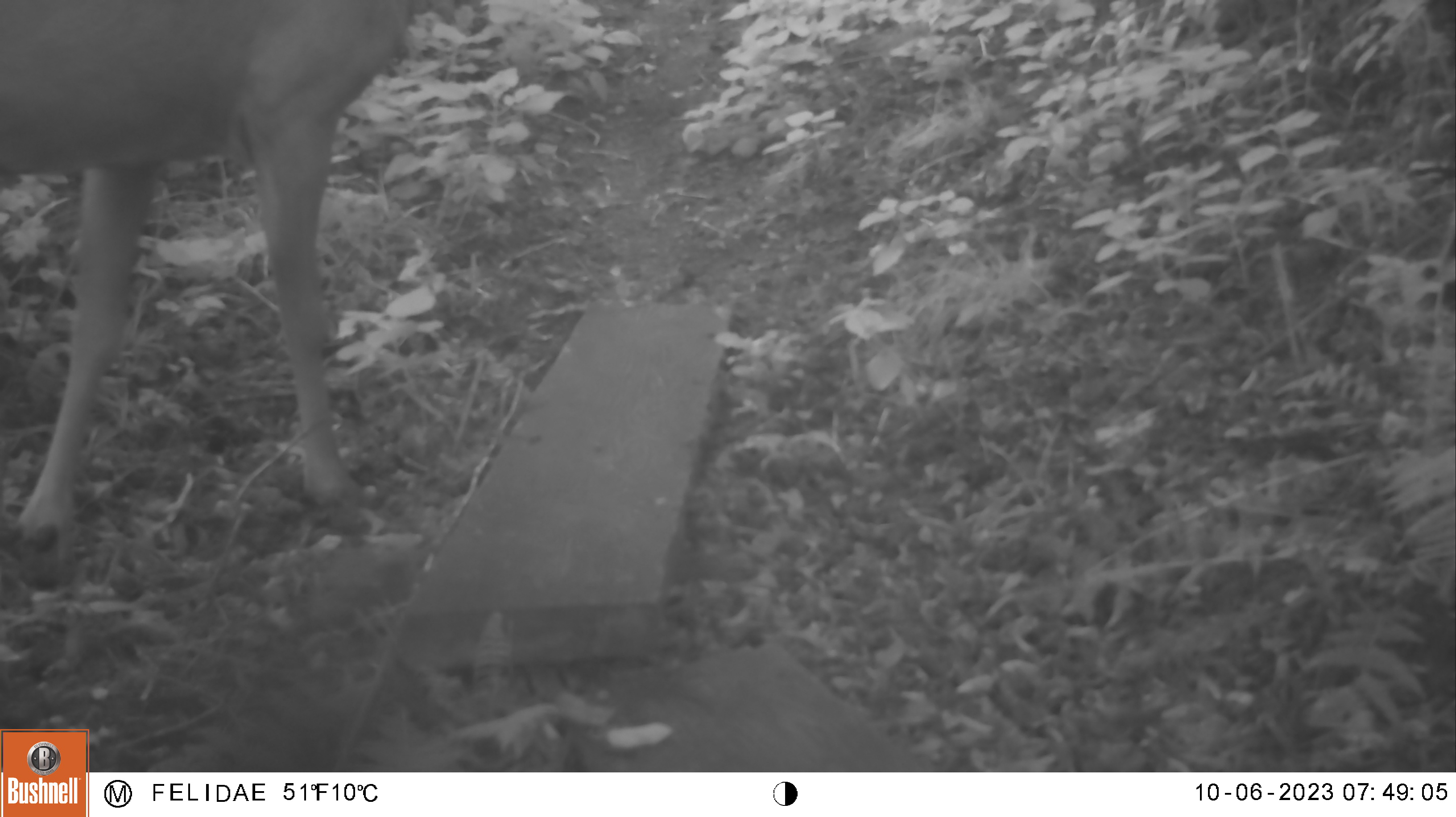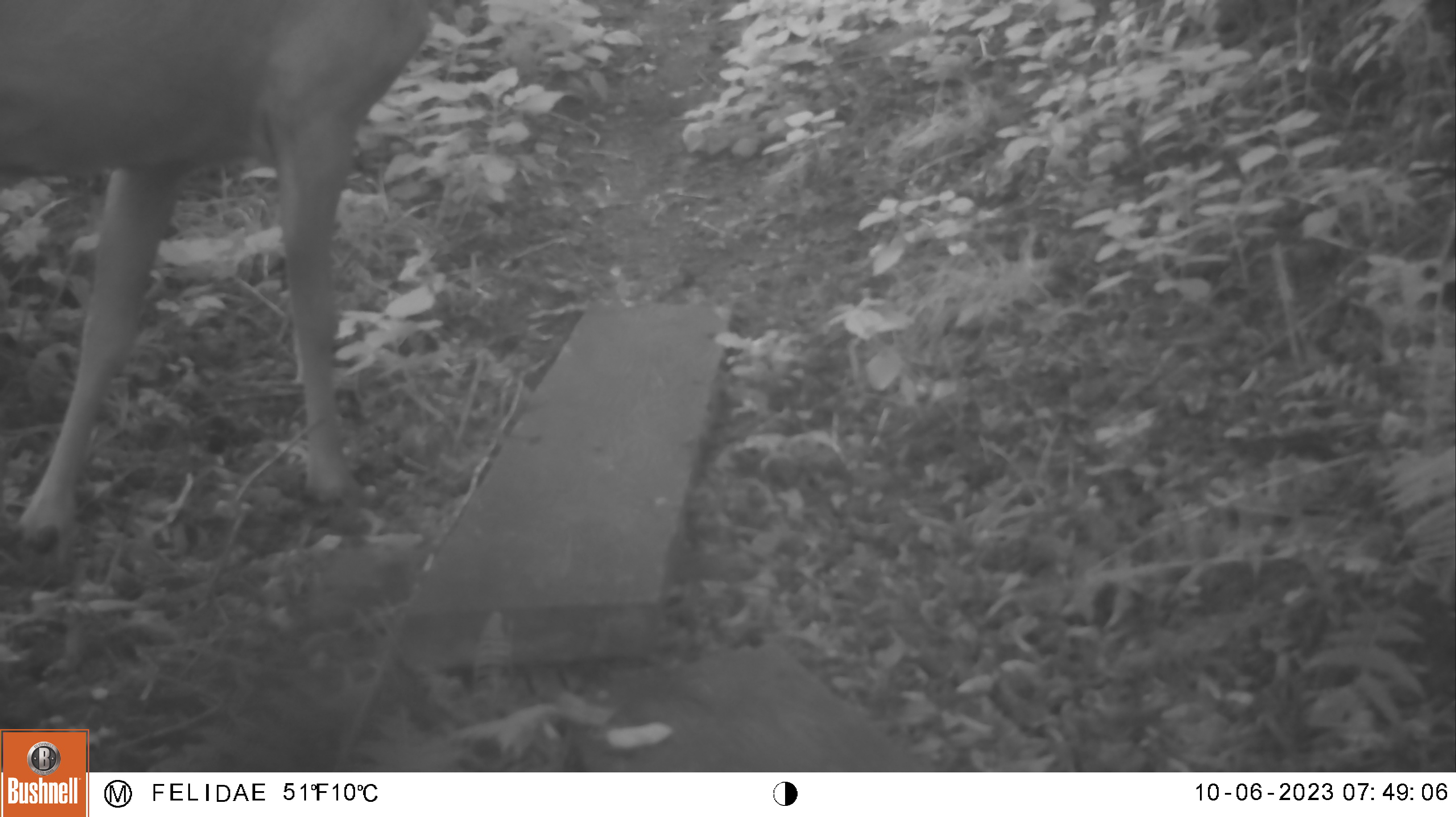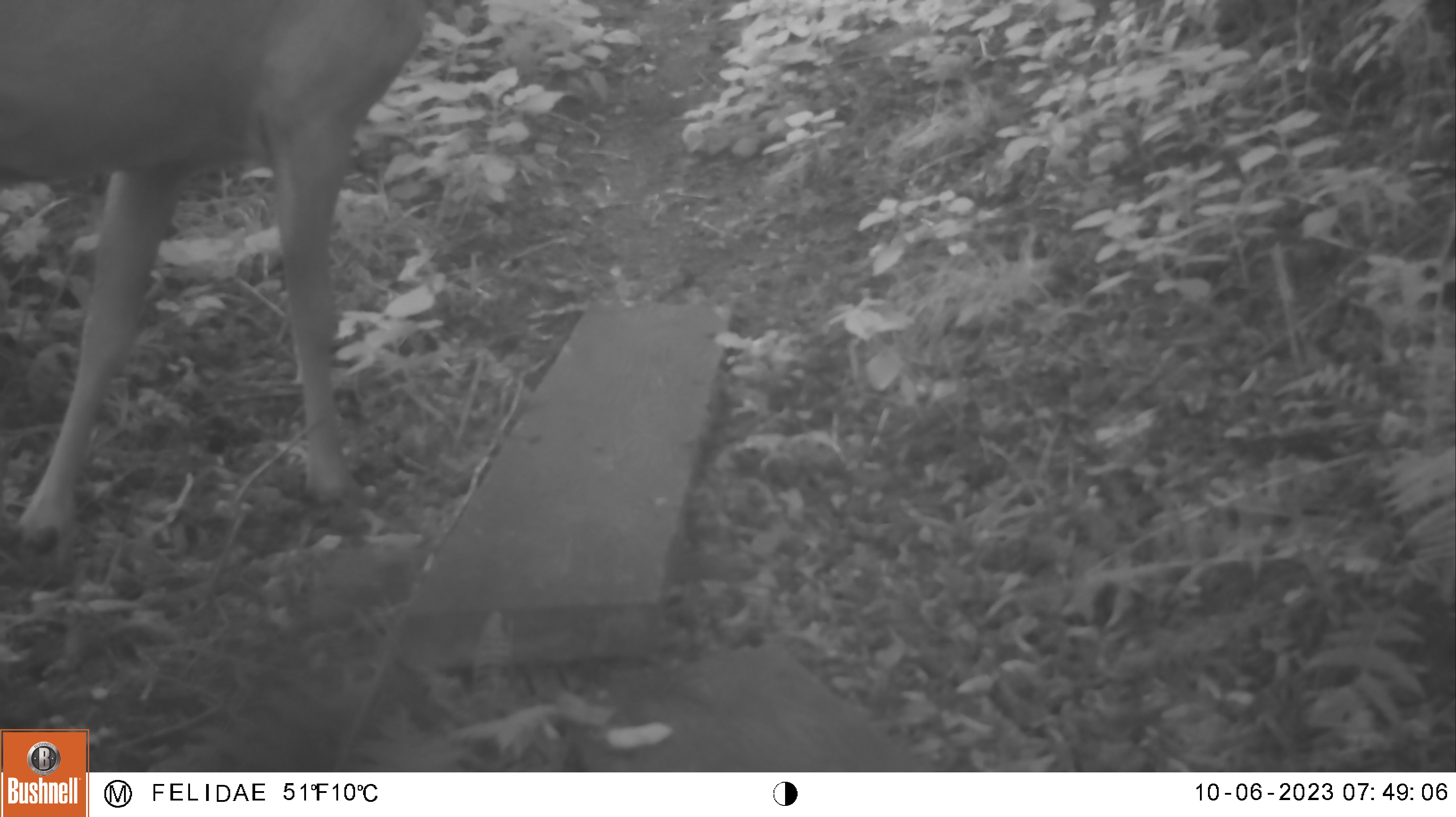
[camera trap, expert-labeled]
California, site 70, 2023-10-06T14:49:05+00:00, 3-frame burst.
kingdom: Animalia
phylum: Chordata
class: Mammalia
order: Artiodactyla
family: Cervidae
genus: Odocoileus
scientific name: Odocoileus hemionus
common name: mule deer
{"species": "mule deer (Odocoileus hemionus)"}